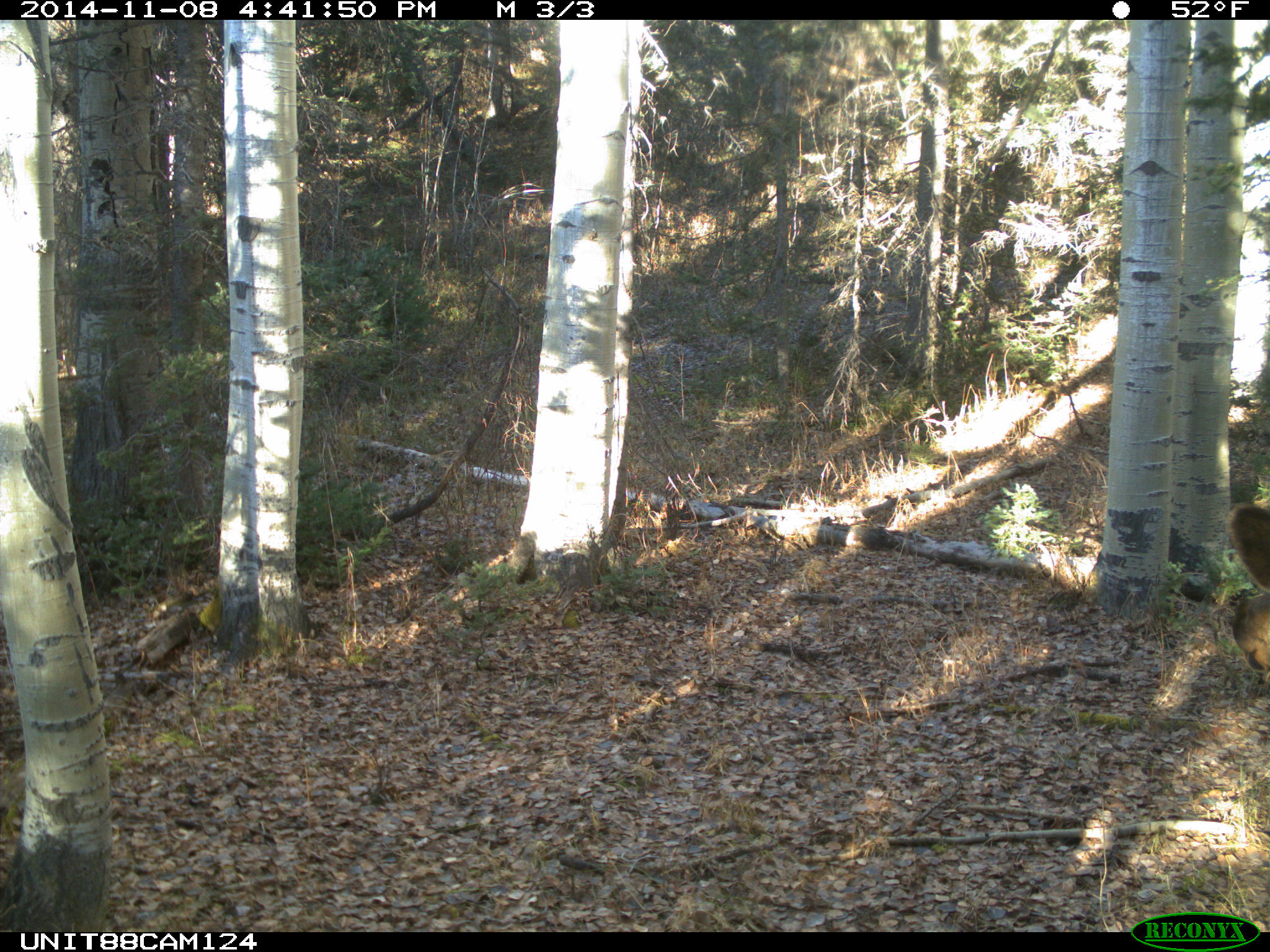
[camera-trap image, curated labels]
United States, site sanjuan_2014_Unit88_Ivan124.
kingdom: Animalia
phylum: Chordata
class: Mammalia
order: Artiodactyla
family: Cervidae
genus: Cervus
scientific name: Cervus elaphus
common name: red deer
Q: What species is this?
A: Cervus elaphus (red deer).